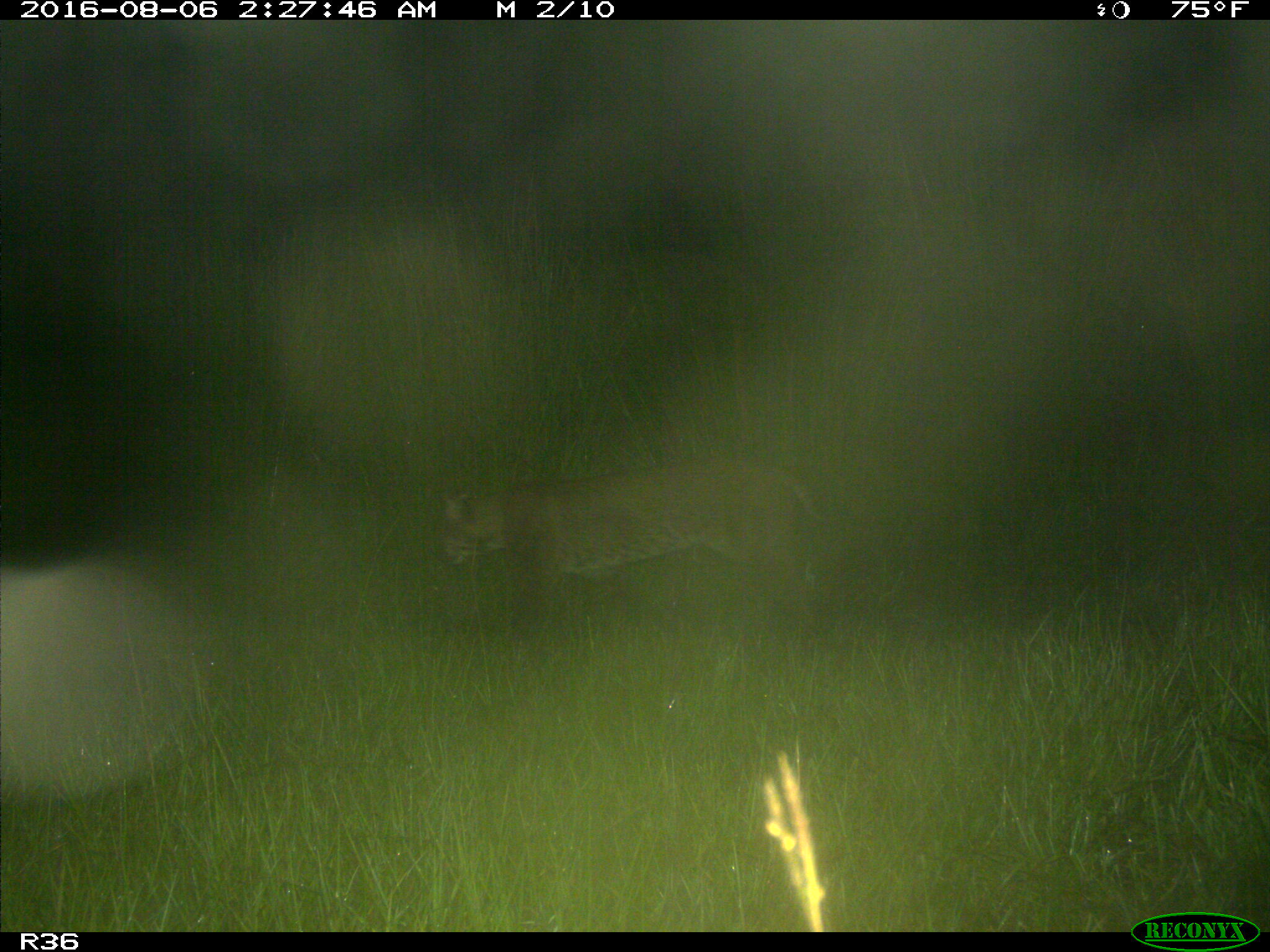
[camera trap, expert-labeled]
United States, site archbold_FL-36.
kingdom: Animalia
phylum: Chordata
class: Mammalia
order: Carnivora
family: Felidae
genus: Lynx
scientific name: Lynx rufus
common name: bobcat